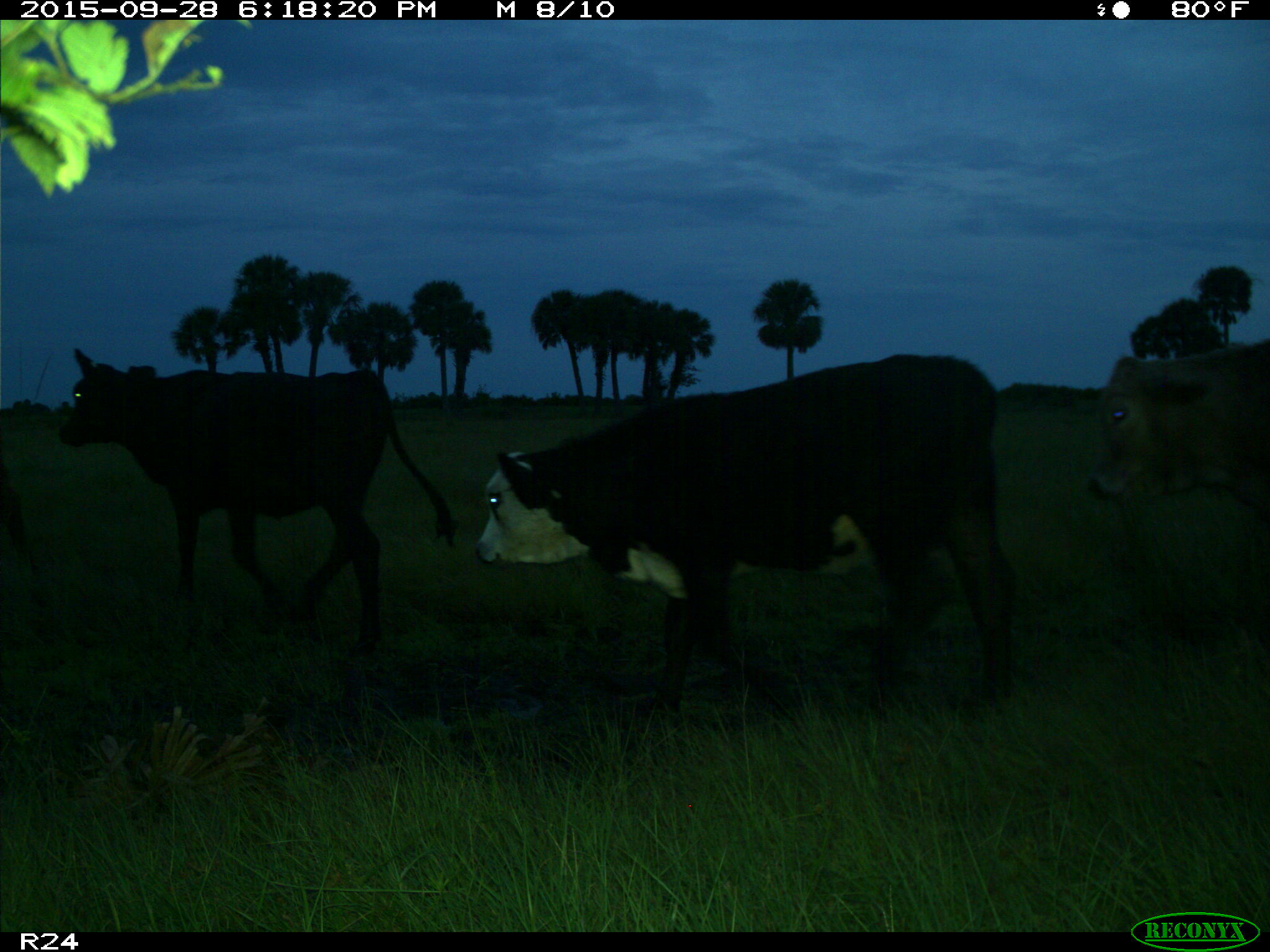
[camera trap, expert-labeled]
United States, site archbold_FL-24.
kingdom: Animalia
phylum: Chordata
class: Mammalia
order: Artiodactyla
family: Bovidae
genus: Bos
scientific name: Bos taurus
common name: domestic cow